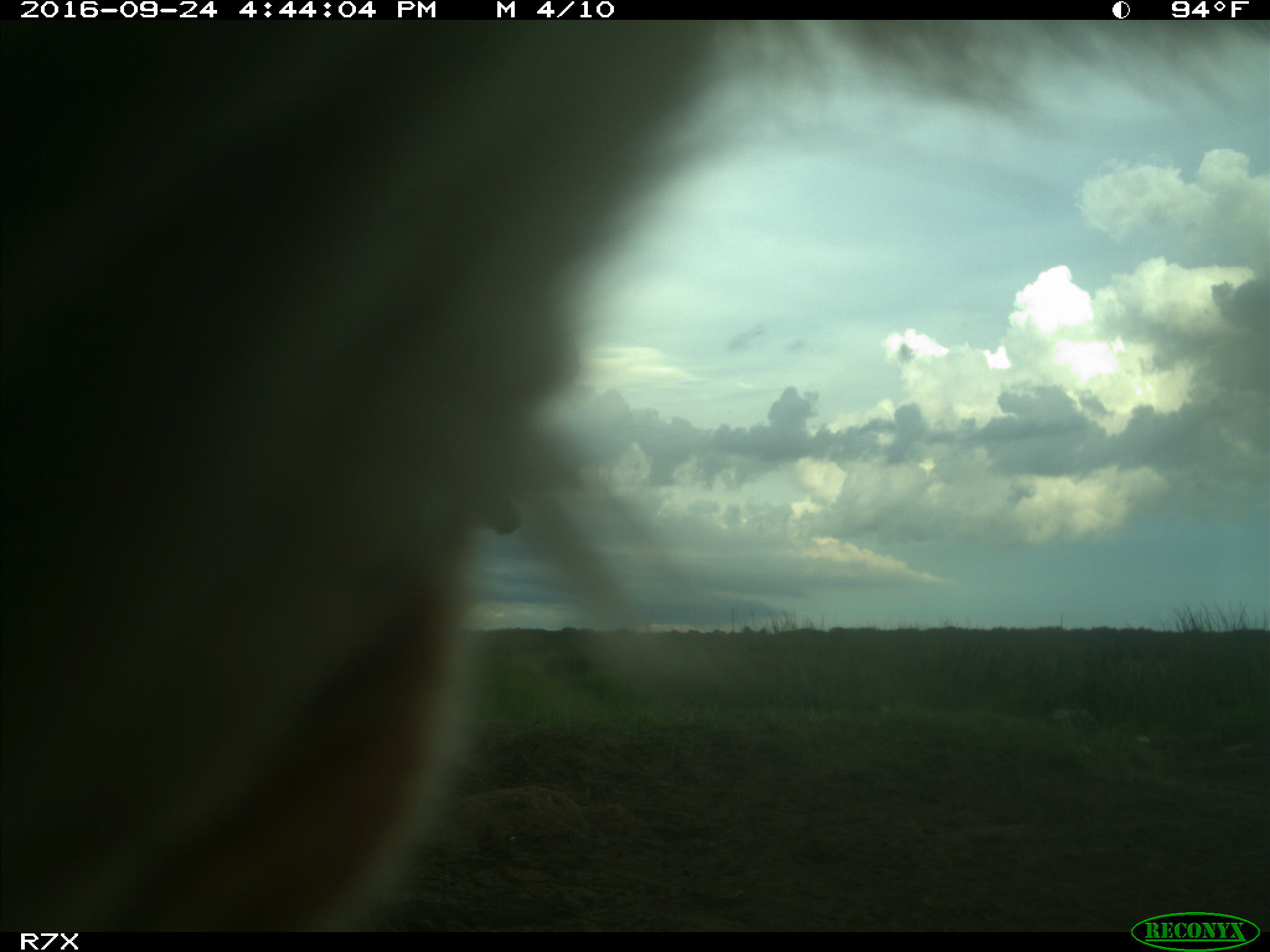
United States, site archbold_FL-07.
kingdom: Animalia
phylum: Chordata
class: Mammalia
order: Artiodactyla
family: Bovidae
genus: Bos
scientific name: Bos taurus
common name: domestic cow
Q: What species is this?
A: Bos taurus (domestic cow).